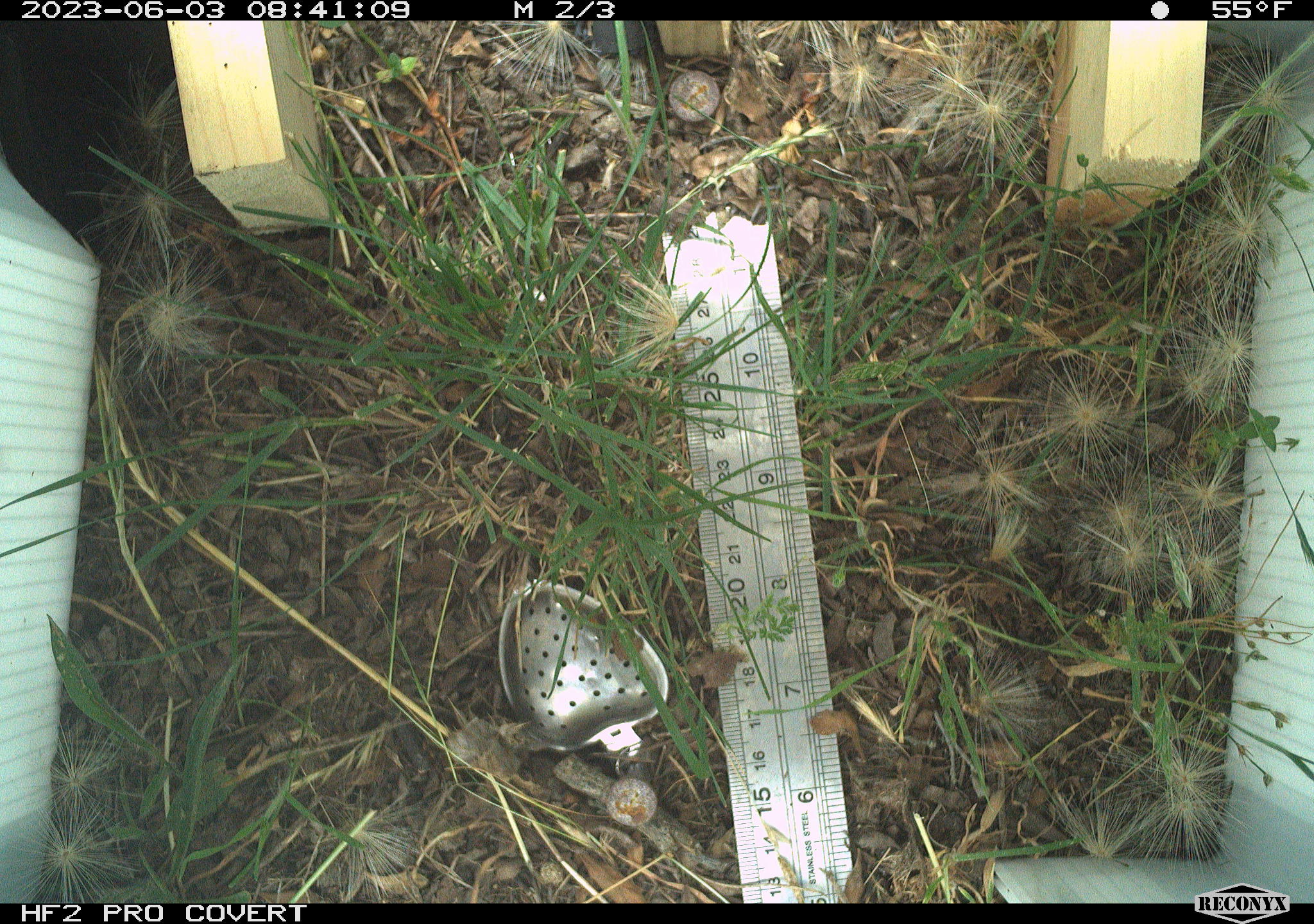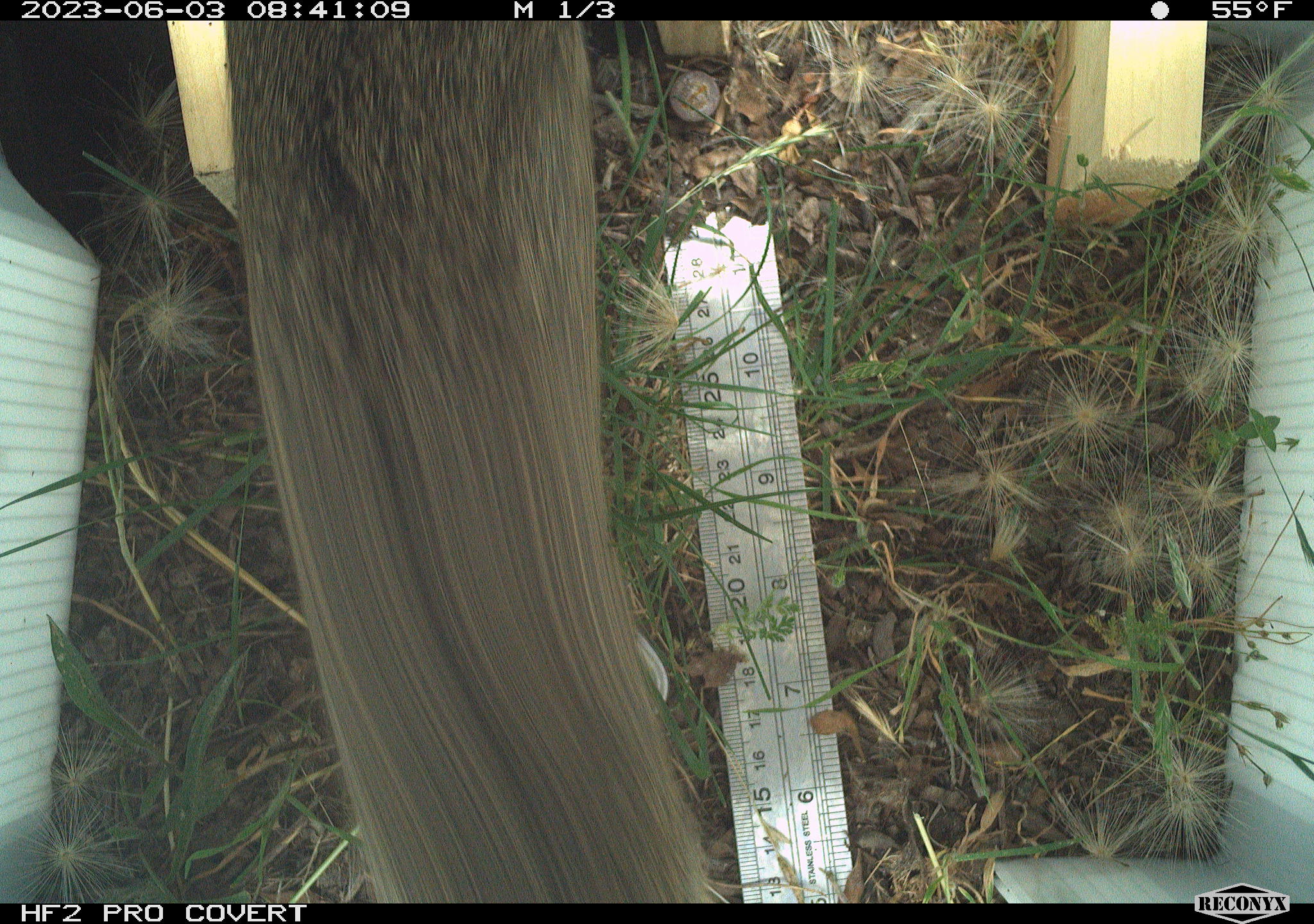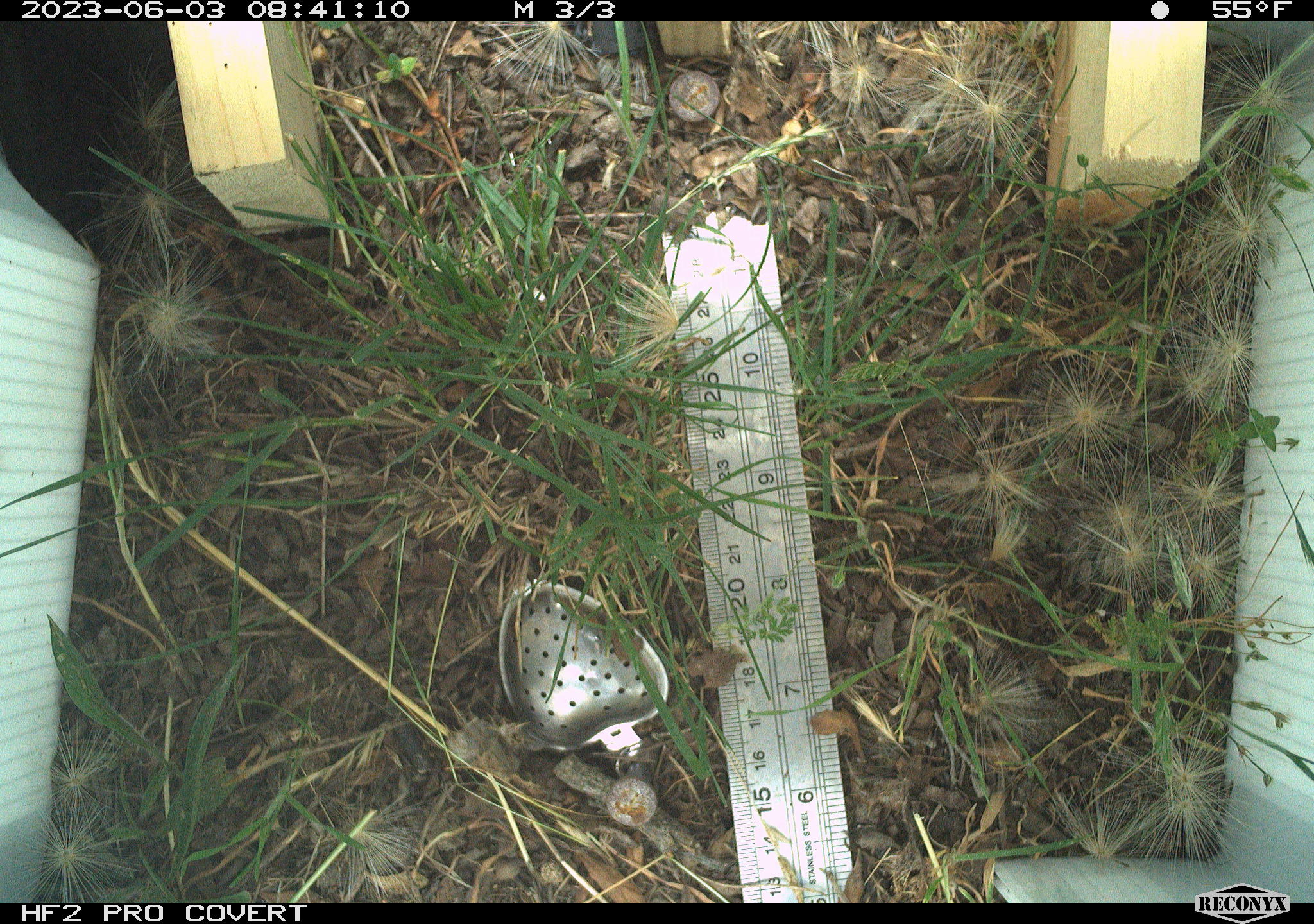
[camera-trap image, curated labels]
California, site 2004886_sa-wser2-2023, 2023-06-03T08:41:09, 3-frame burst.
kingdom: Animalia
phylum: Chordata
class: Mammalia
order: Lagomorpha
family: Leporidae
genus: Sylvilagus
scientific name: Sylvilagus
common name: cottontail rabbits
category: sylvilagus species